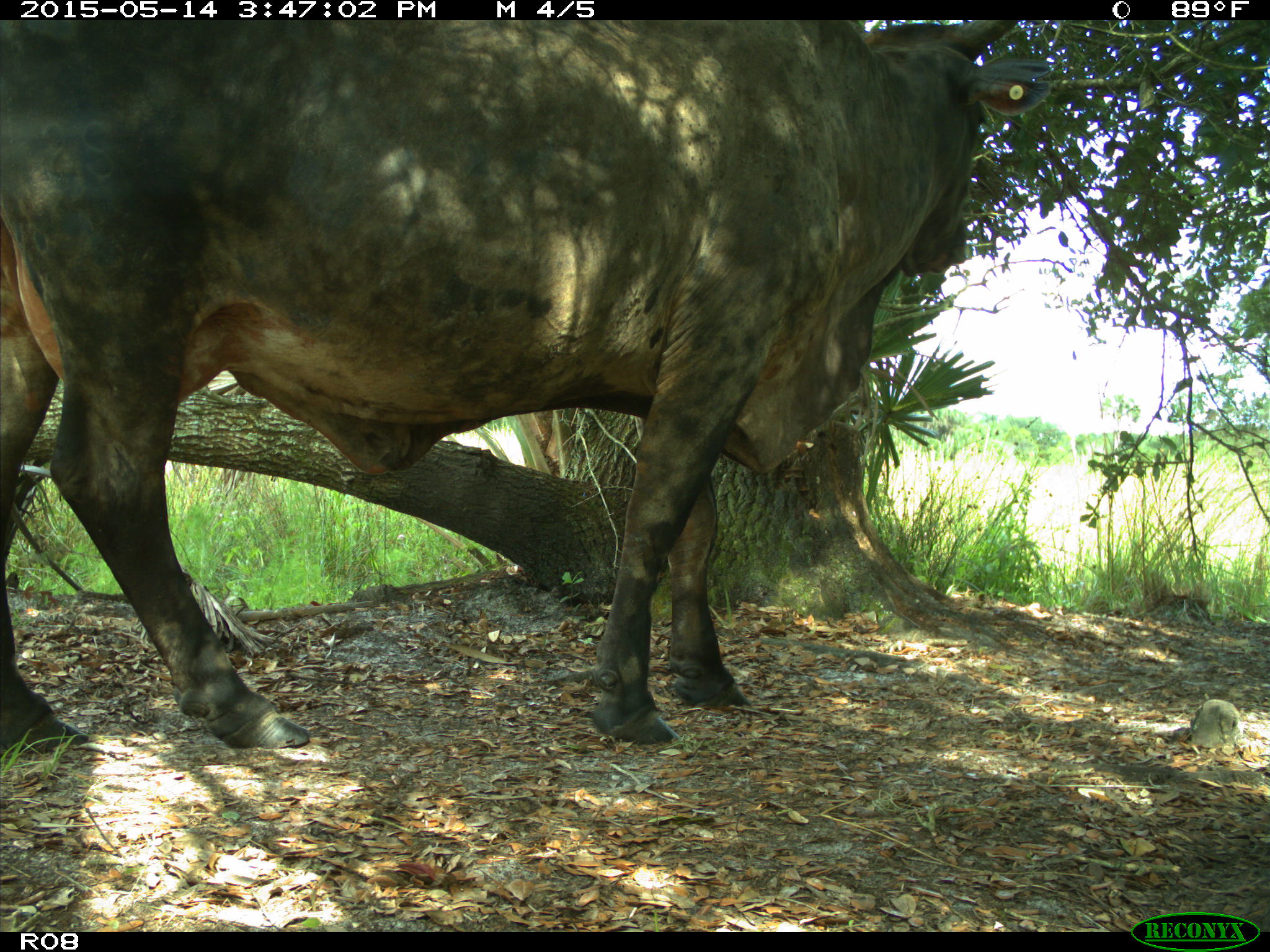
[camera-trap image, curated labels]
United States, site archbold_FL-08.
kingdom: Animalia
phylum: Chordata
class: Mammalia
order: Artiodactyla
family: Bovidae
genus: Bos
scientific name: Bos taurus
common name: domestic cow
Bos taurus (domestic cow).